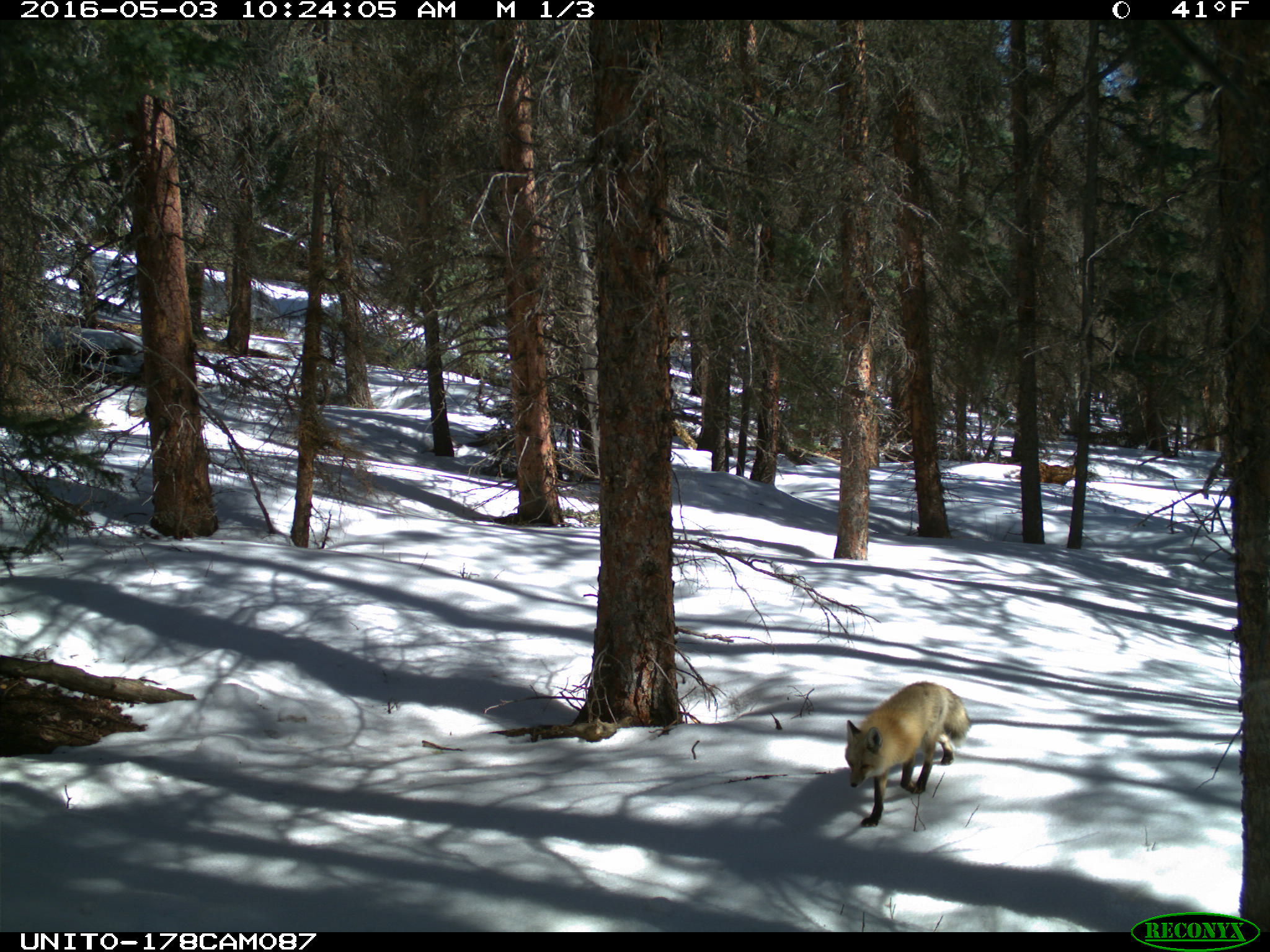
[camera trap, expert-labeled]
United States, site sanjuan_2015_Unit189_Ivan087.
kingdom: Animalia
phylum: Chordata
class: Mammalia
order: Carnivora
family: Canidae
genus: Vulpes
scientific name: Vulpes vulpes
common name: red fox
Vulpes vulpes (red fox).